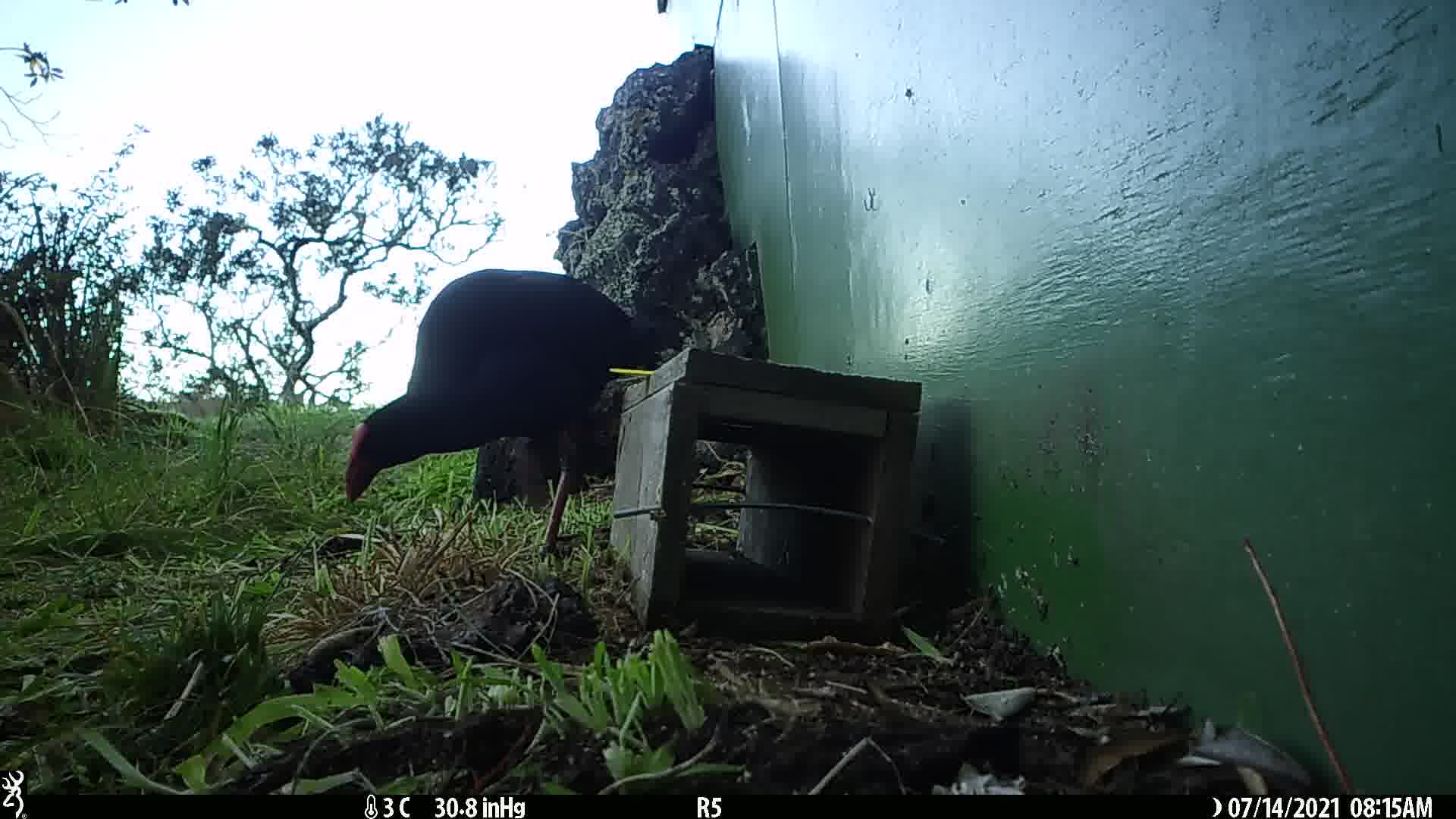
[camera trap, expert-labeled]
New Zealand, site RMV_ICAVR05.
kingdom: Animalia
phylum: Chordata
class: Aves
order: Gruiformes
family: Rallidae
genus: Porphyrio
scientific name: Porphyrio melanotus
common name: australasian swamphen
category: pukeko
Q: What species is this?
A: Pukeko (australasian swamphen) (Porphyrio melanotus).